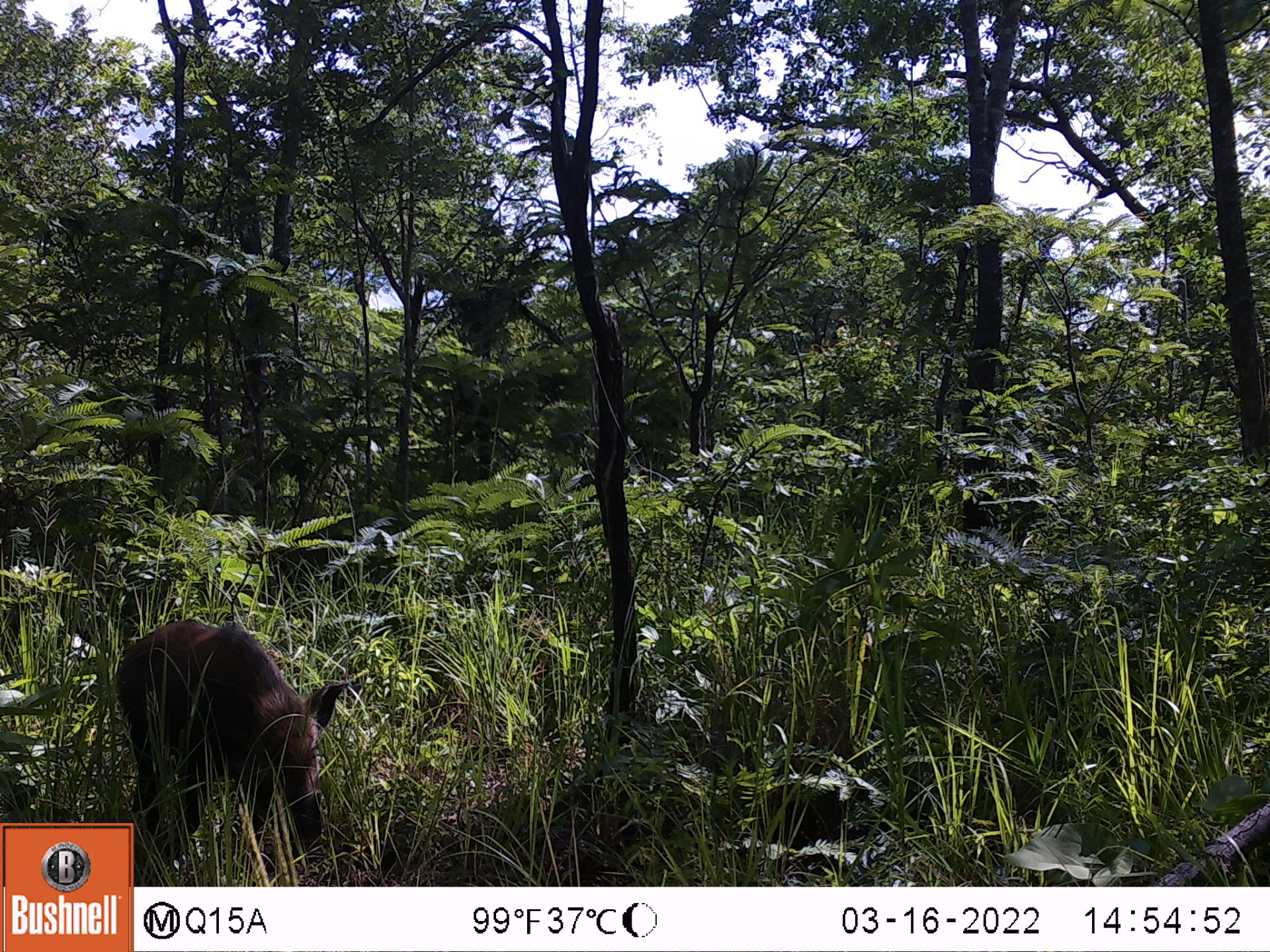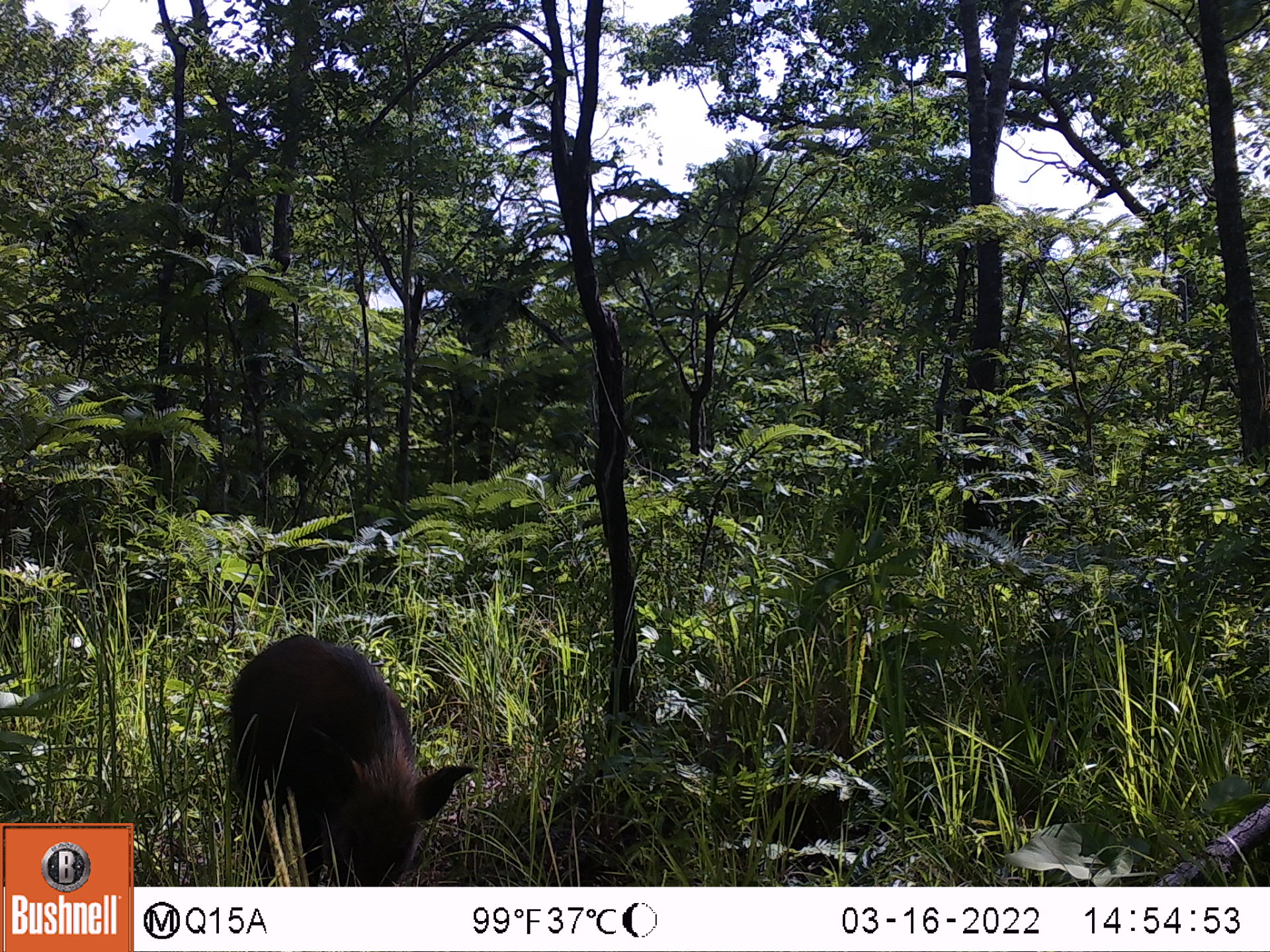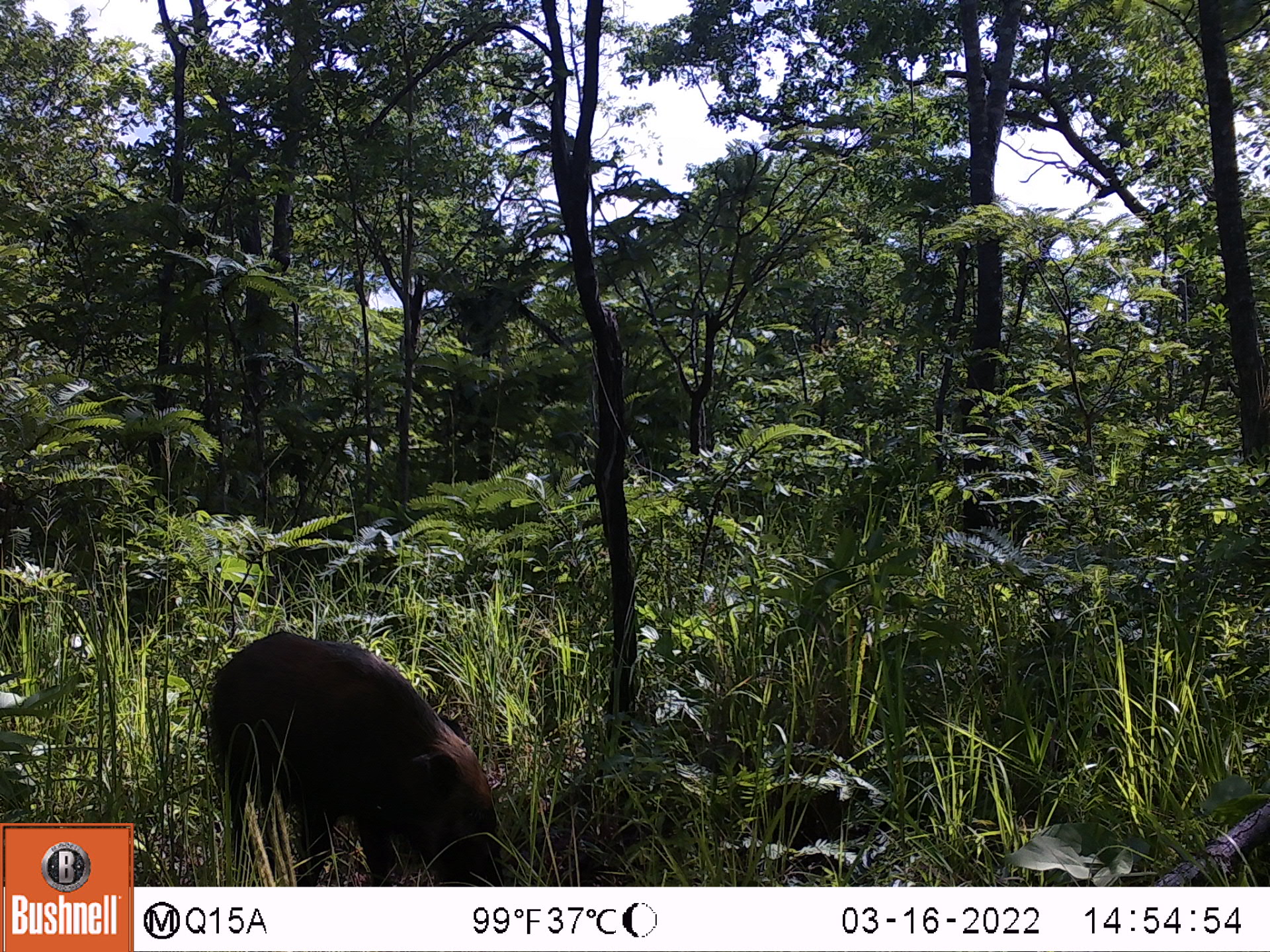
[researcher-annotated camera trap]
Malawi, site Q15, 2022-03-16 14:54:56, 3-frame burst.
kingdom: Animalia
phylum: Chordata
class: Mammalia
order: Artiodactyla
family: Suidae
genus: Potamochoerus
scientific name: Potamochoerus larvatus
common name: bushpig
Bushpig (Potamochoerus larvatus), count 1.